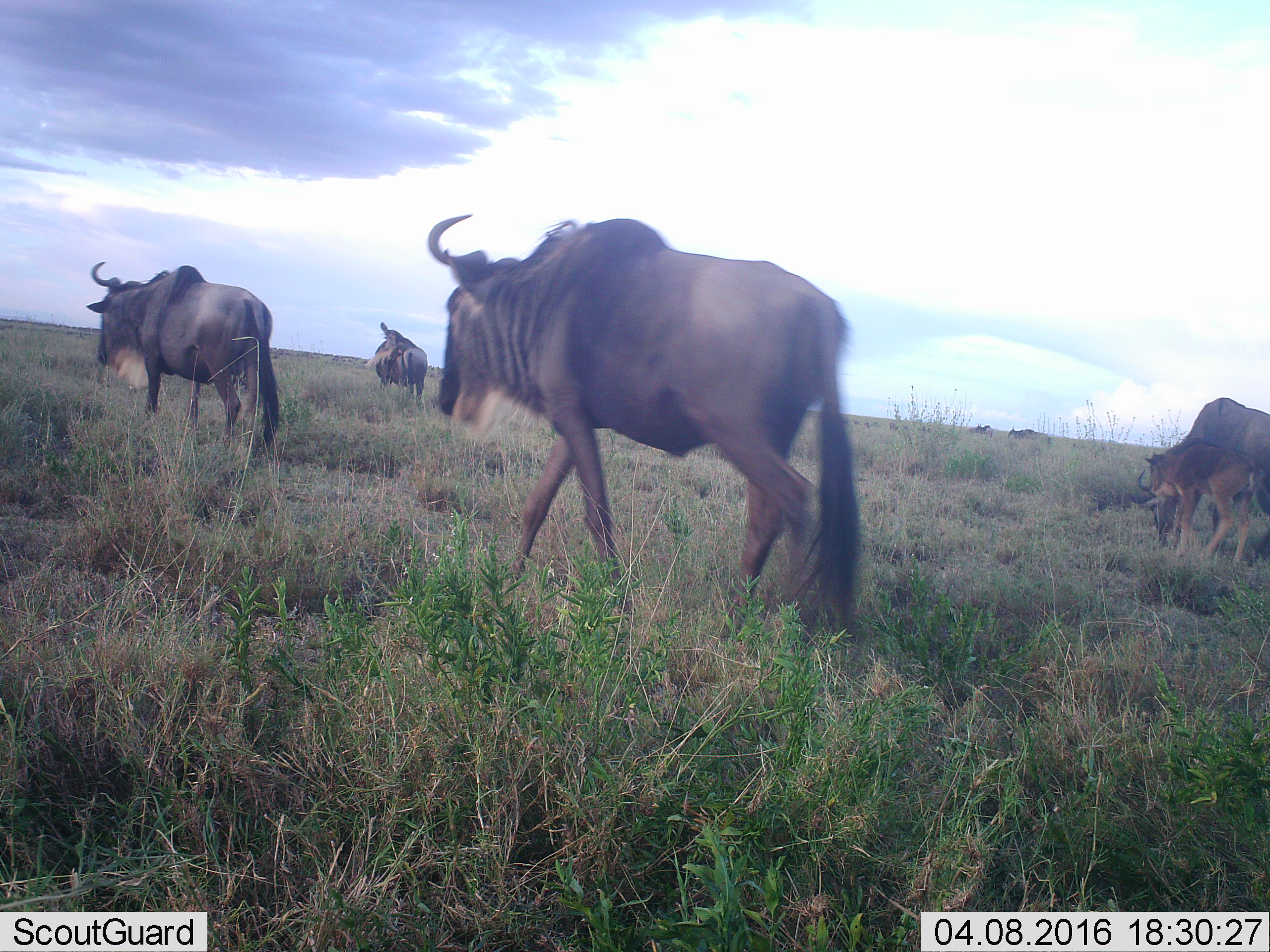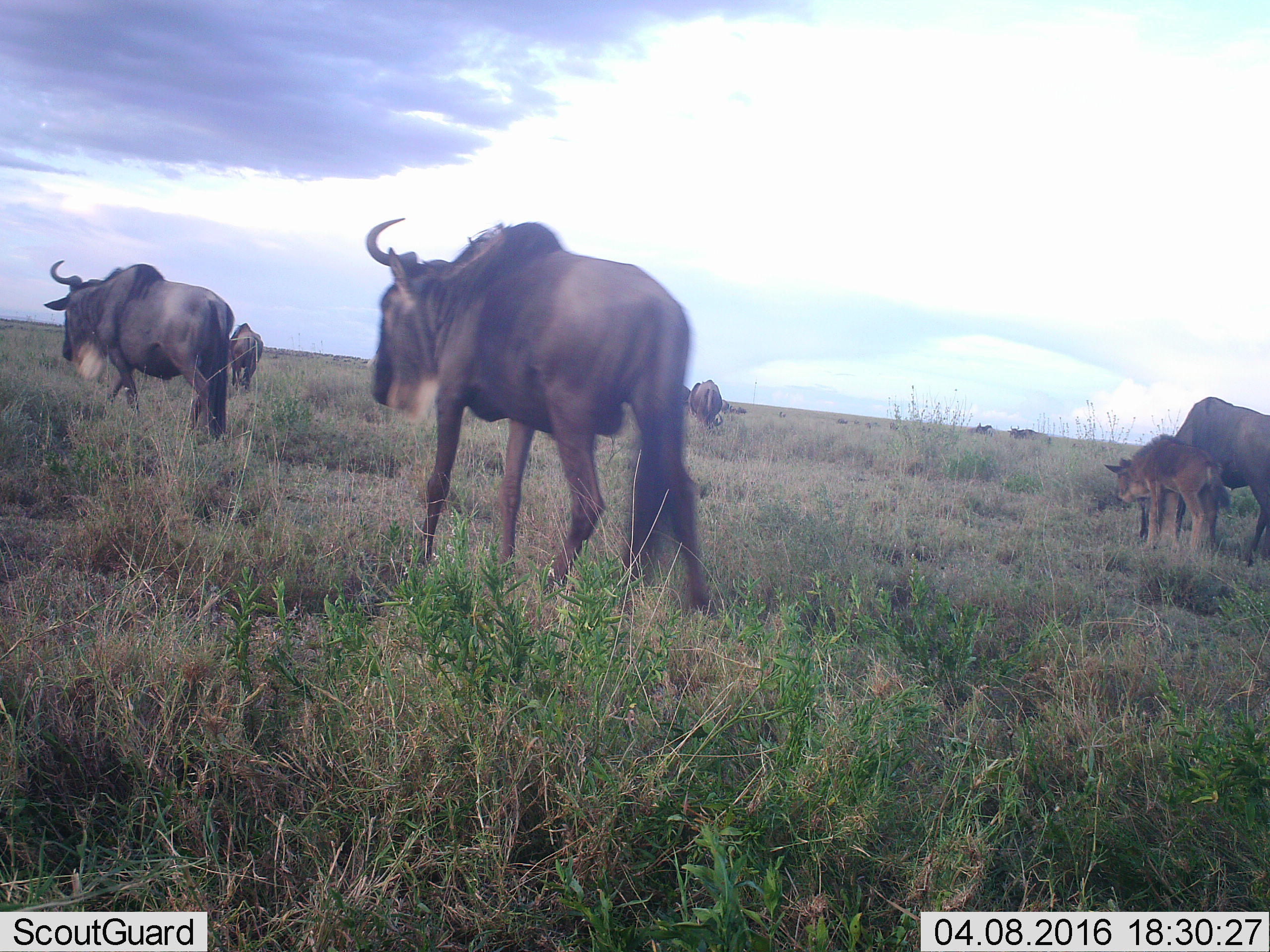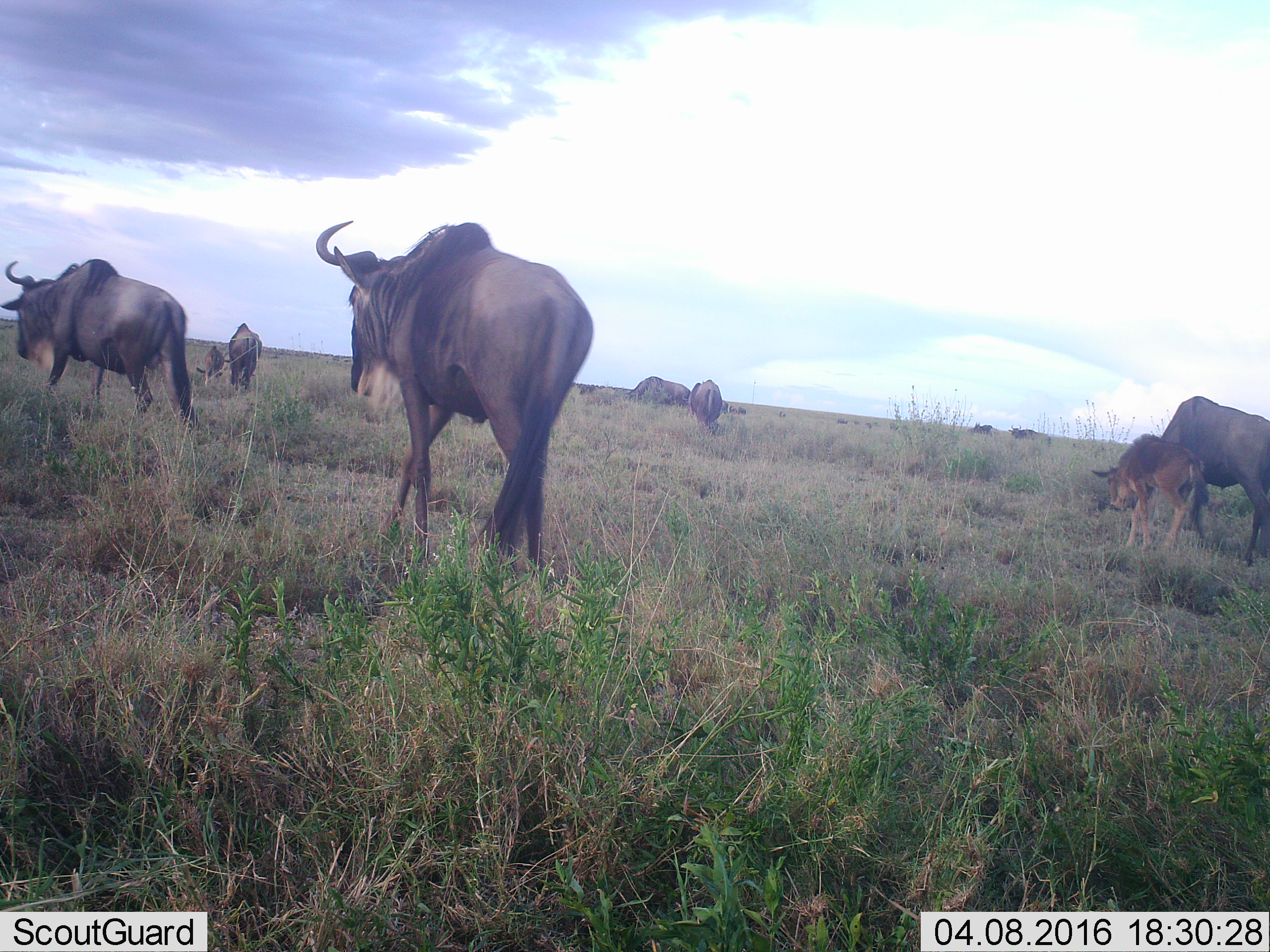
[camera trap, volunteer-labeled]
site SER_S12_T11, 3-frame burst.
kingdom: Animalia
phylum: Chordata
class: Mammalia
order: Artiodactyla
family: Bovidae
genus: Connochaetes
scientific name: Connochaetes taurinus taurinus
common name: blue wildebeest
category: wildebeestblue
Wildebeestblue (blue wildebeest) (Connochaetes taurinus taurinus), count 11-50. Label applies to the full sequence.